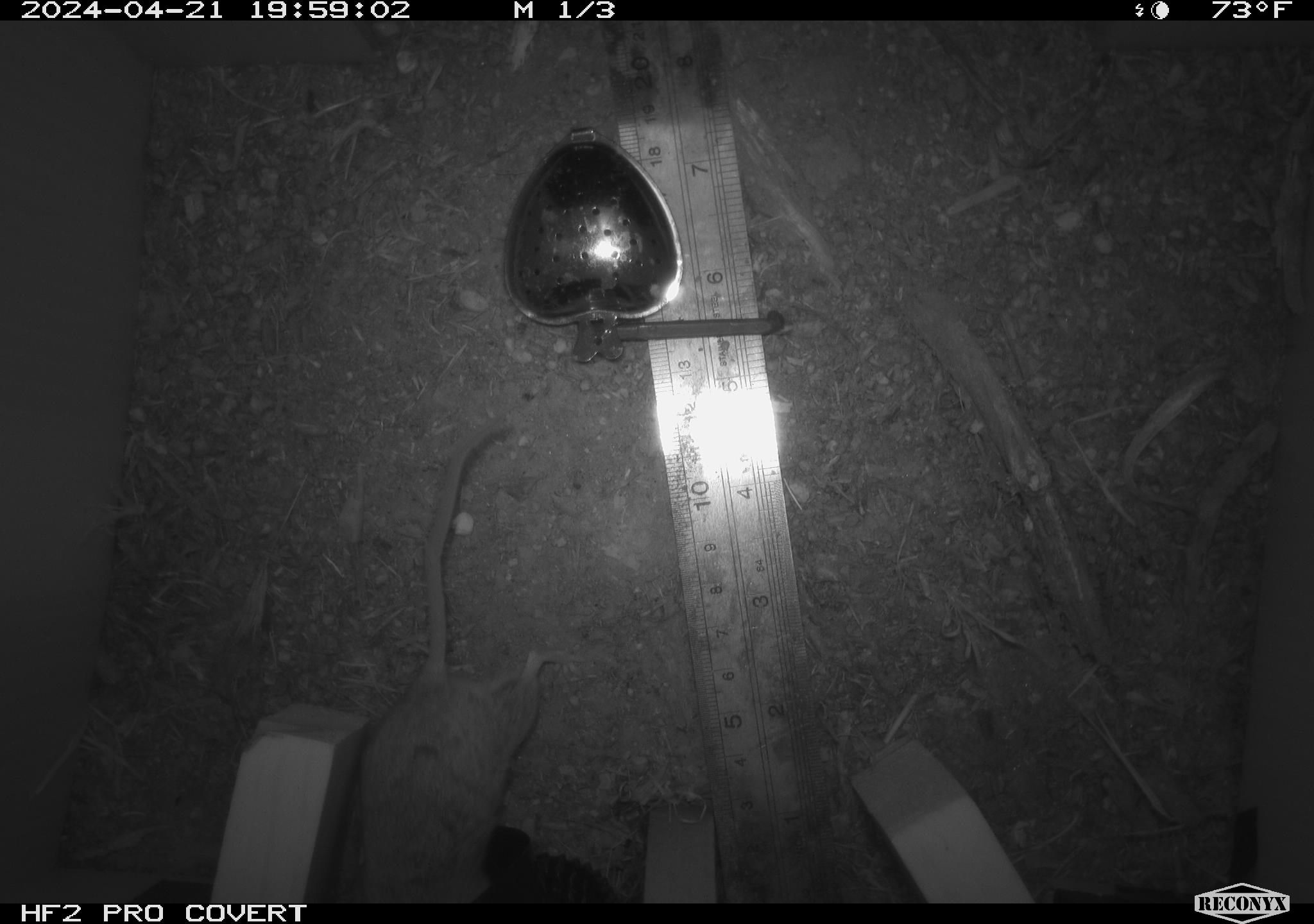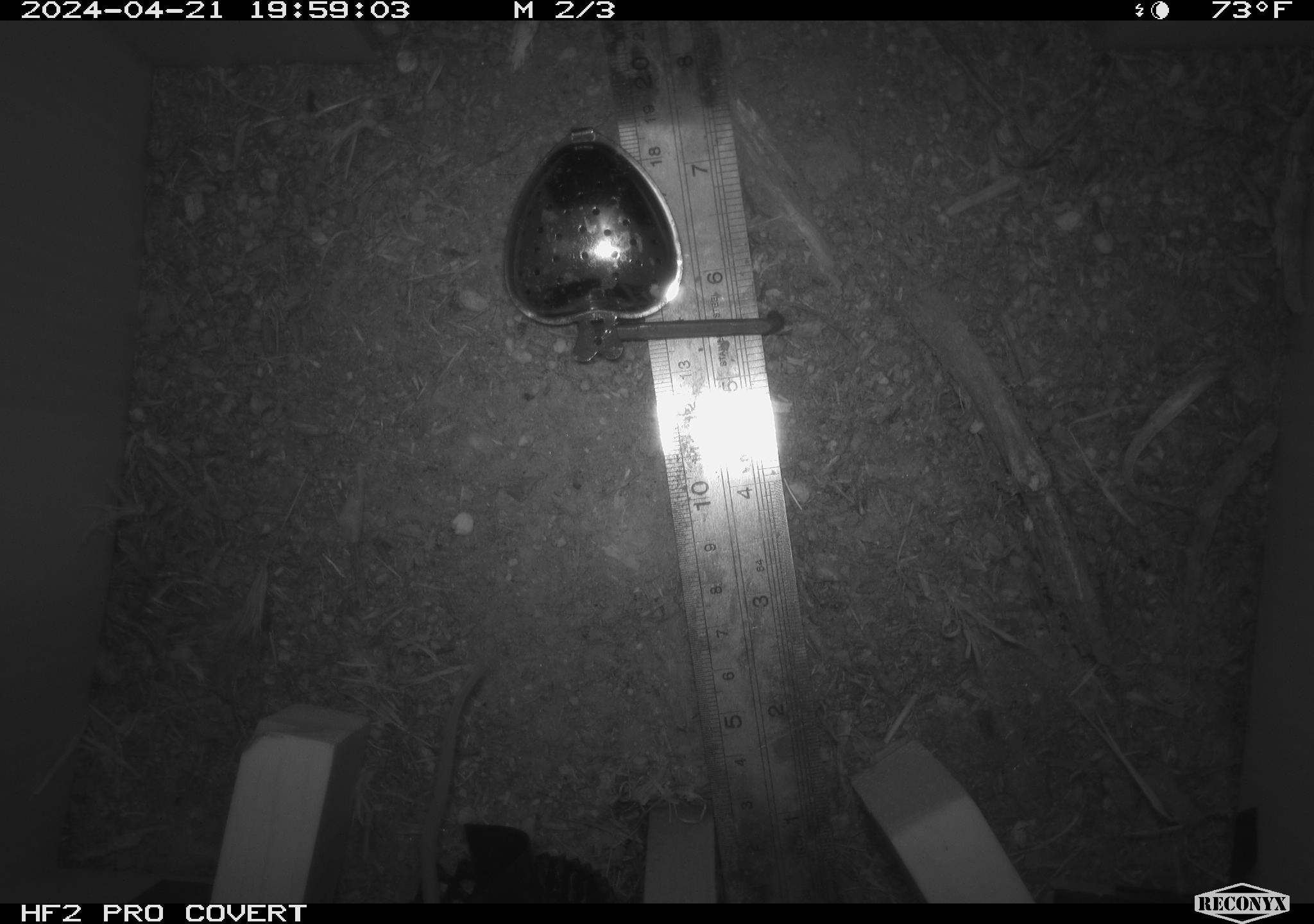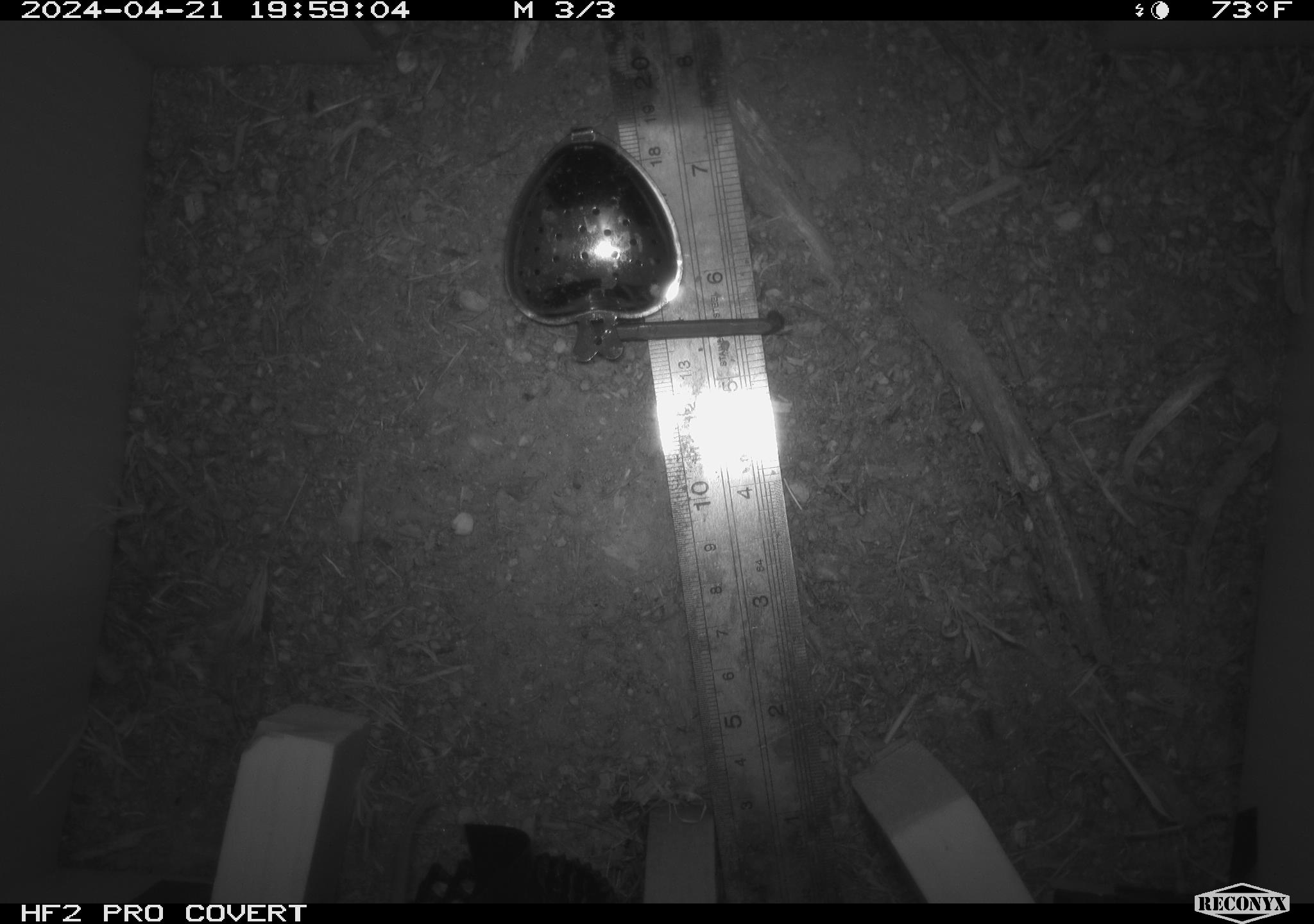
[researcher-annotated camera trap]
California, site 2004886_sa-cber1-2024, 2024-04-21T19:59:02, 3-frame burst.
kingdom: Animalia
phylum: Chordata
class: Mammalia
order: Rodentia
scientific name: Rodentia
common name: mouse species